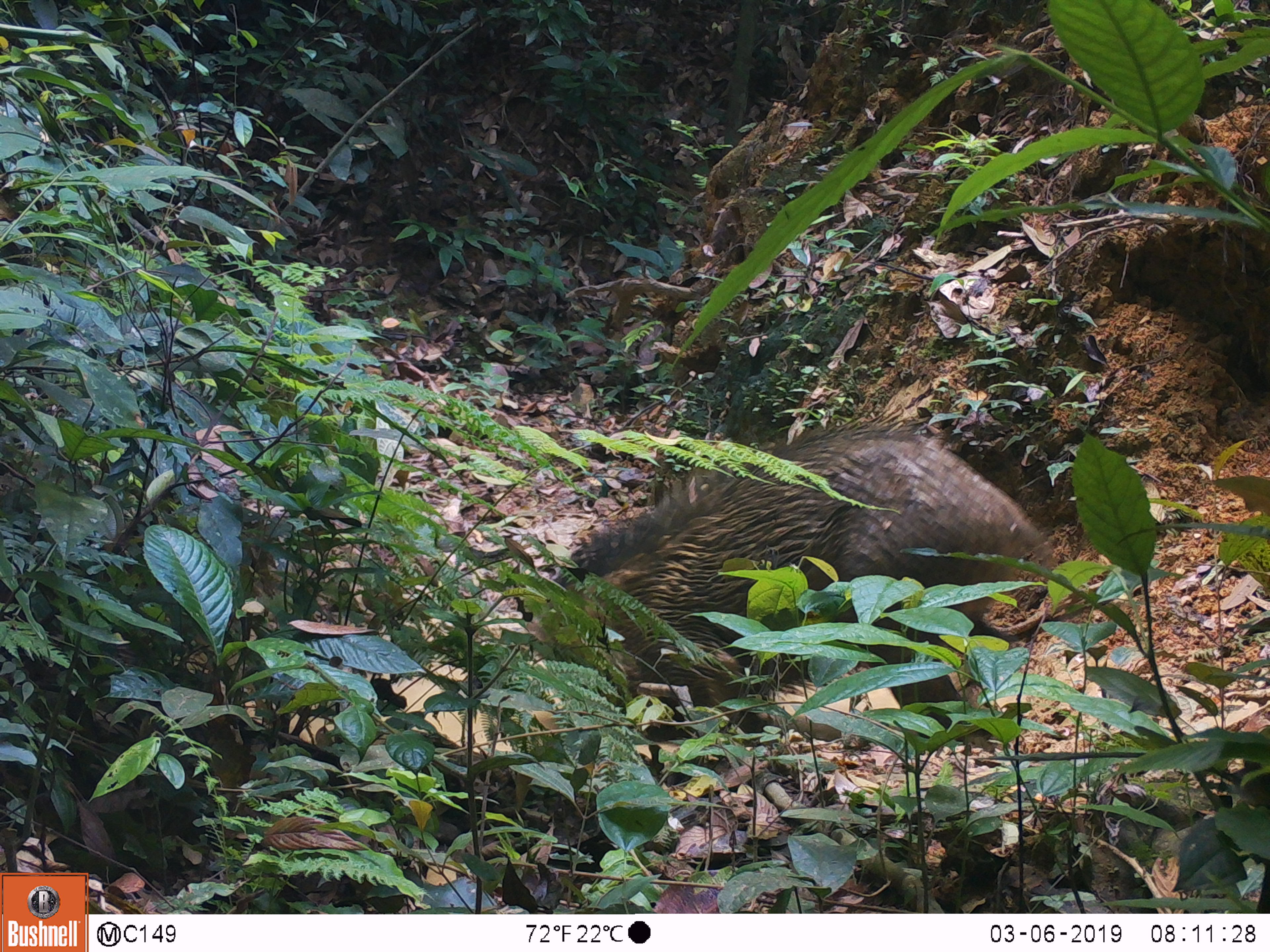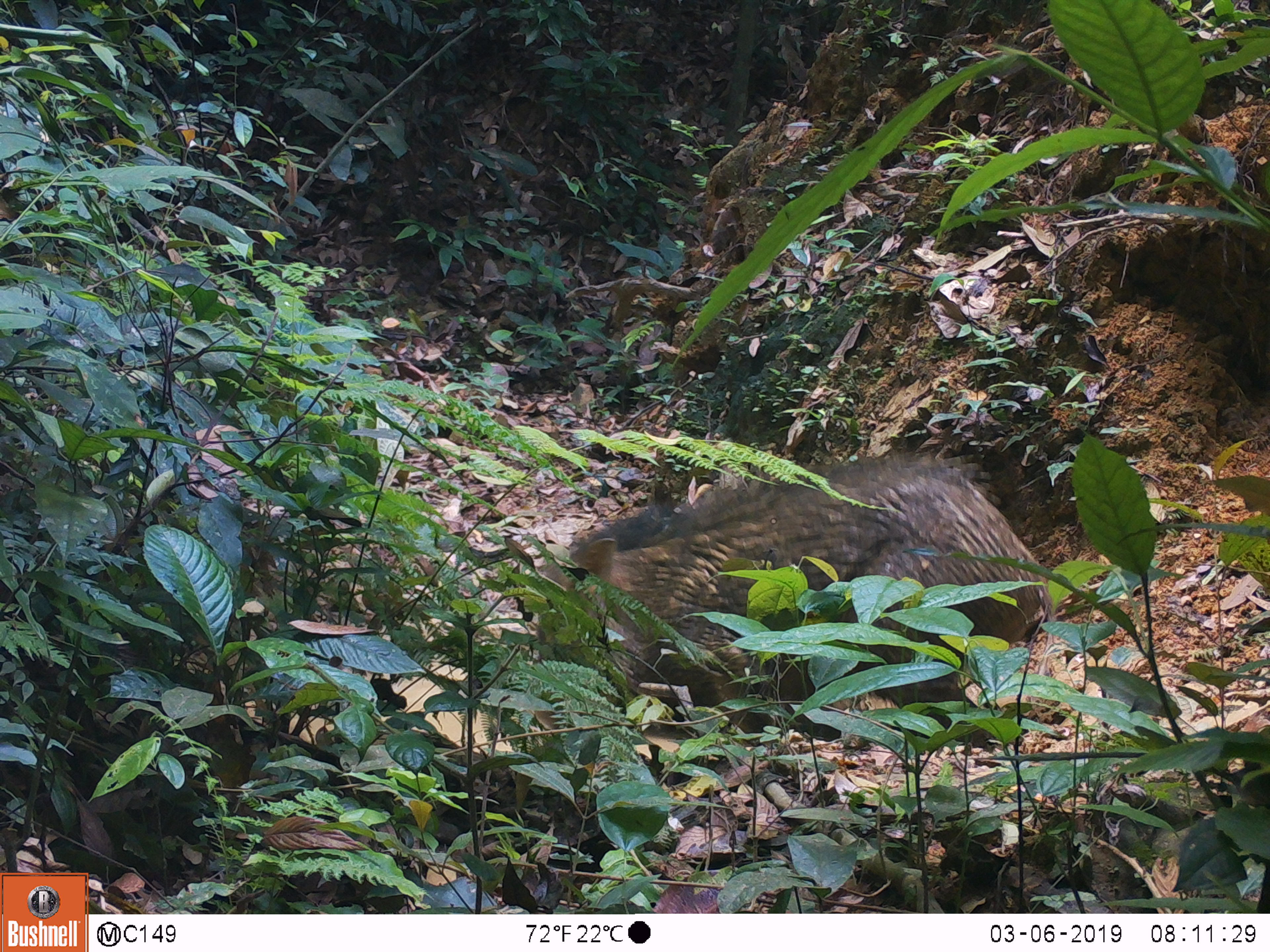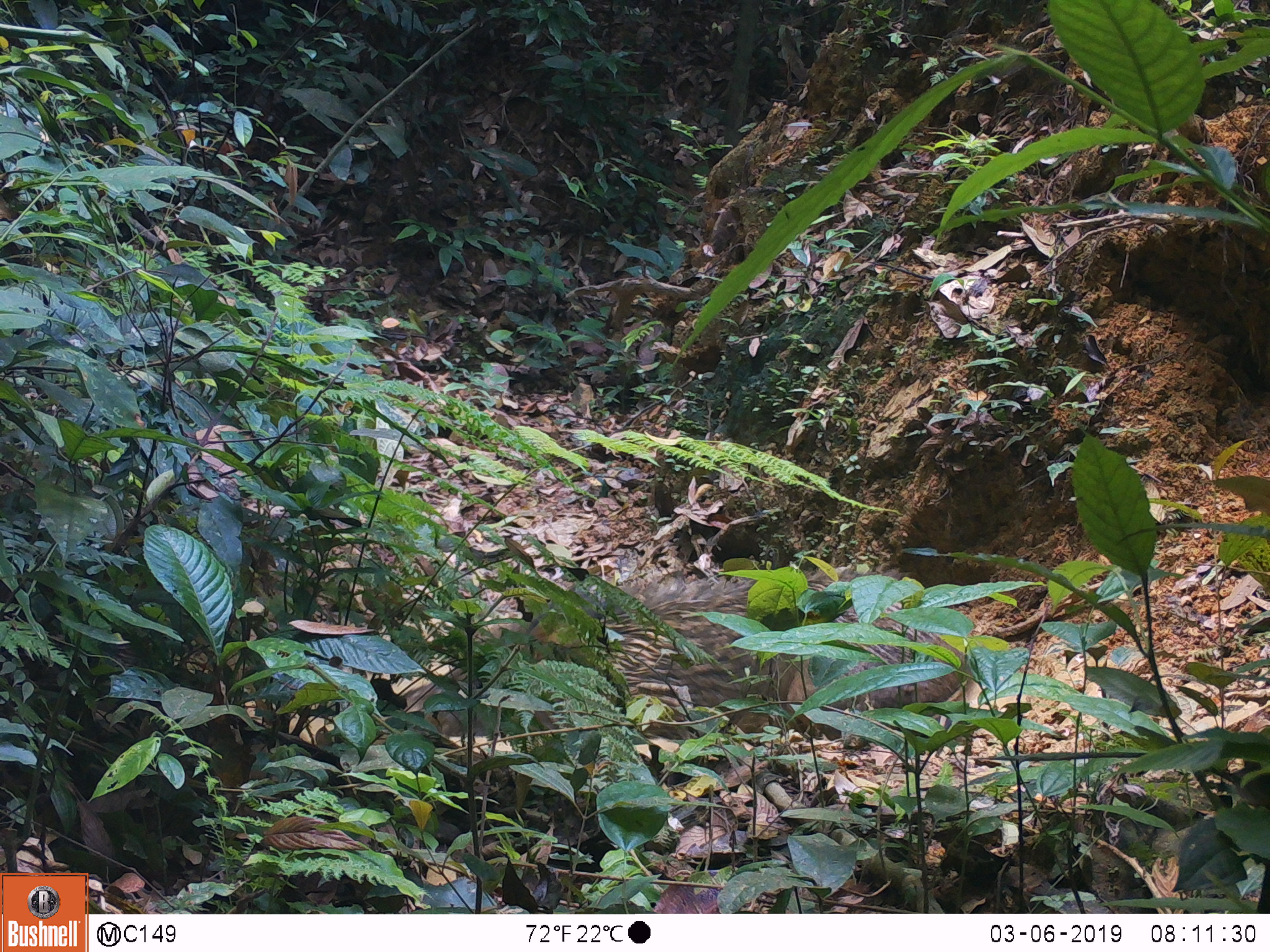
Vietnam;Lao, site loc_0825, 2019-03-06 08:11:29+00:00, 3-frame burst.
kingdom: Animalia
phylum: Chordata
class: Mammalia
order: Artiodactyla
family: Suidae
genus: Sus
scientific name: Sus scrofa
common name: eurasian wild pig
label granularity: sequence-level